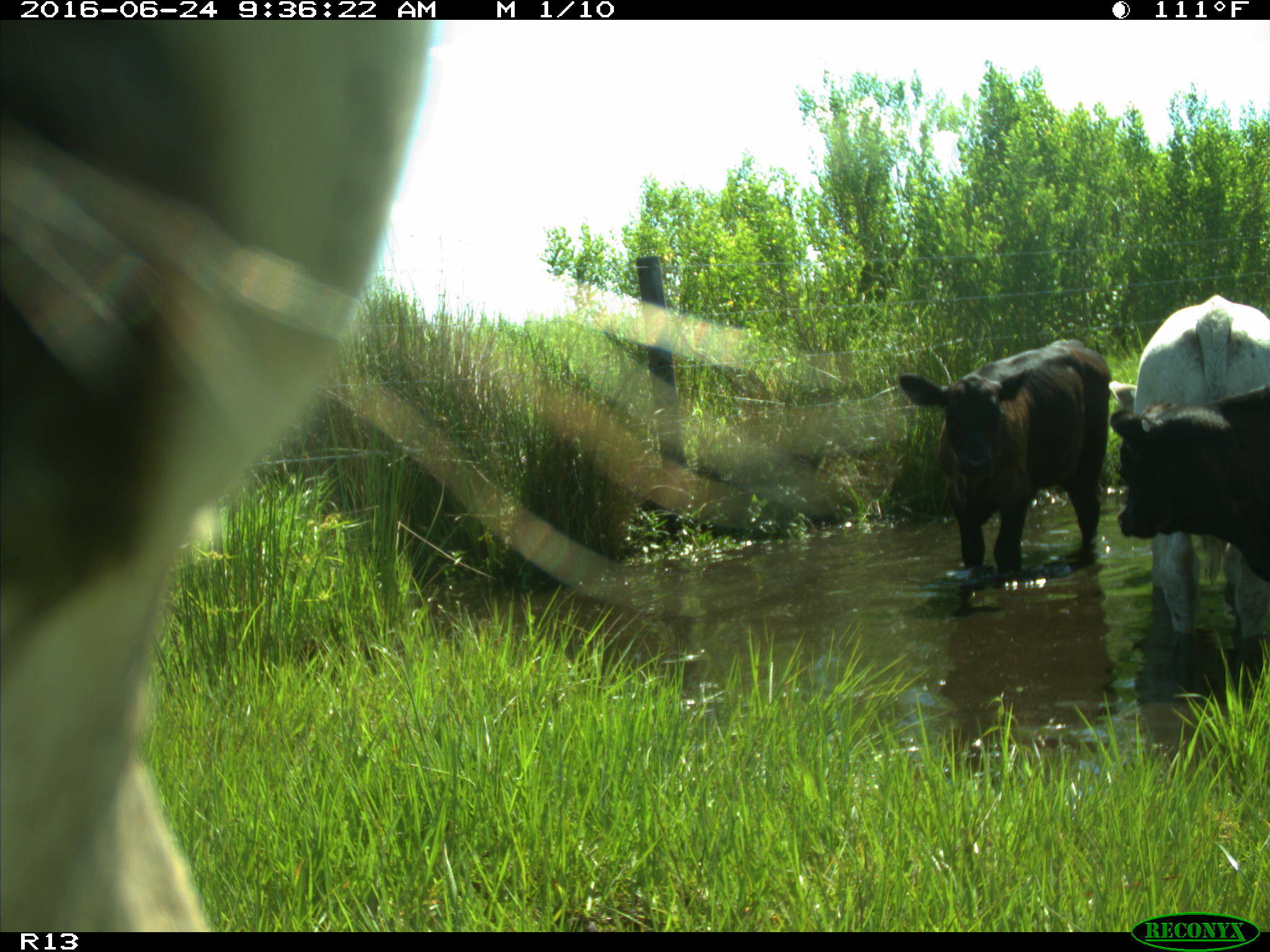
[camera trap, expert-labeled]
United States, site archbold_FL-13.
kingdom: Animalia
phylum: Chordata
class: Mammalia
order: Artiodactyla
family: Bovidae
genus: Bos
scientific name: Bos taurus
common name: domestic cow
Bos taurus (domestic cow).